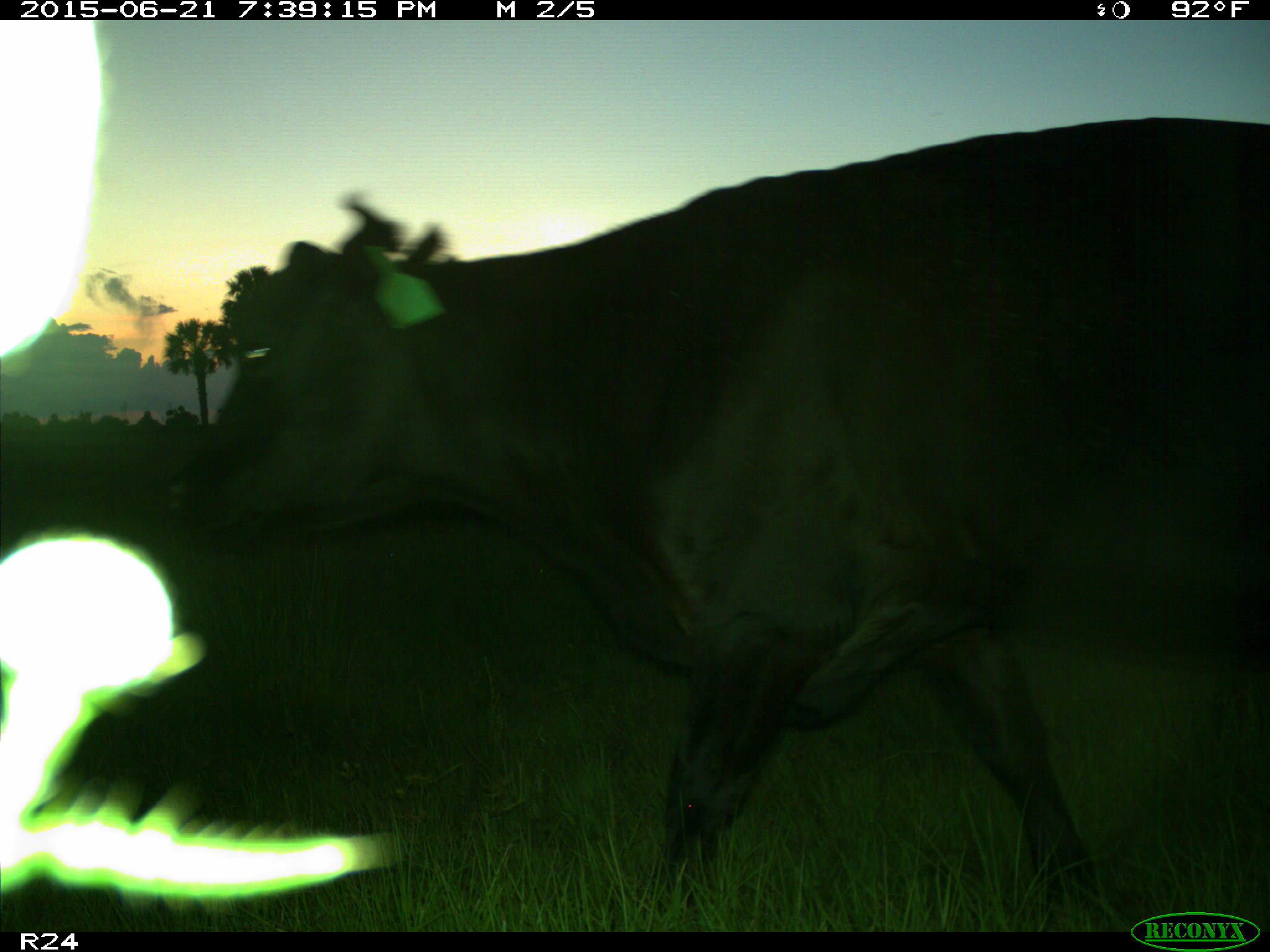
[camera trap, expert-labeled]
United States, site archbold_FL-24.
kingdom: Animalia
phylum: Chordata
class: Mammalia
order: Artiodactyla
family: Bovidae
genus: Bos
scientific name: Bos taurus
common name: domestic cow